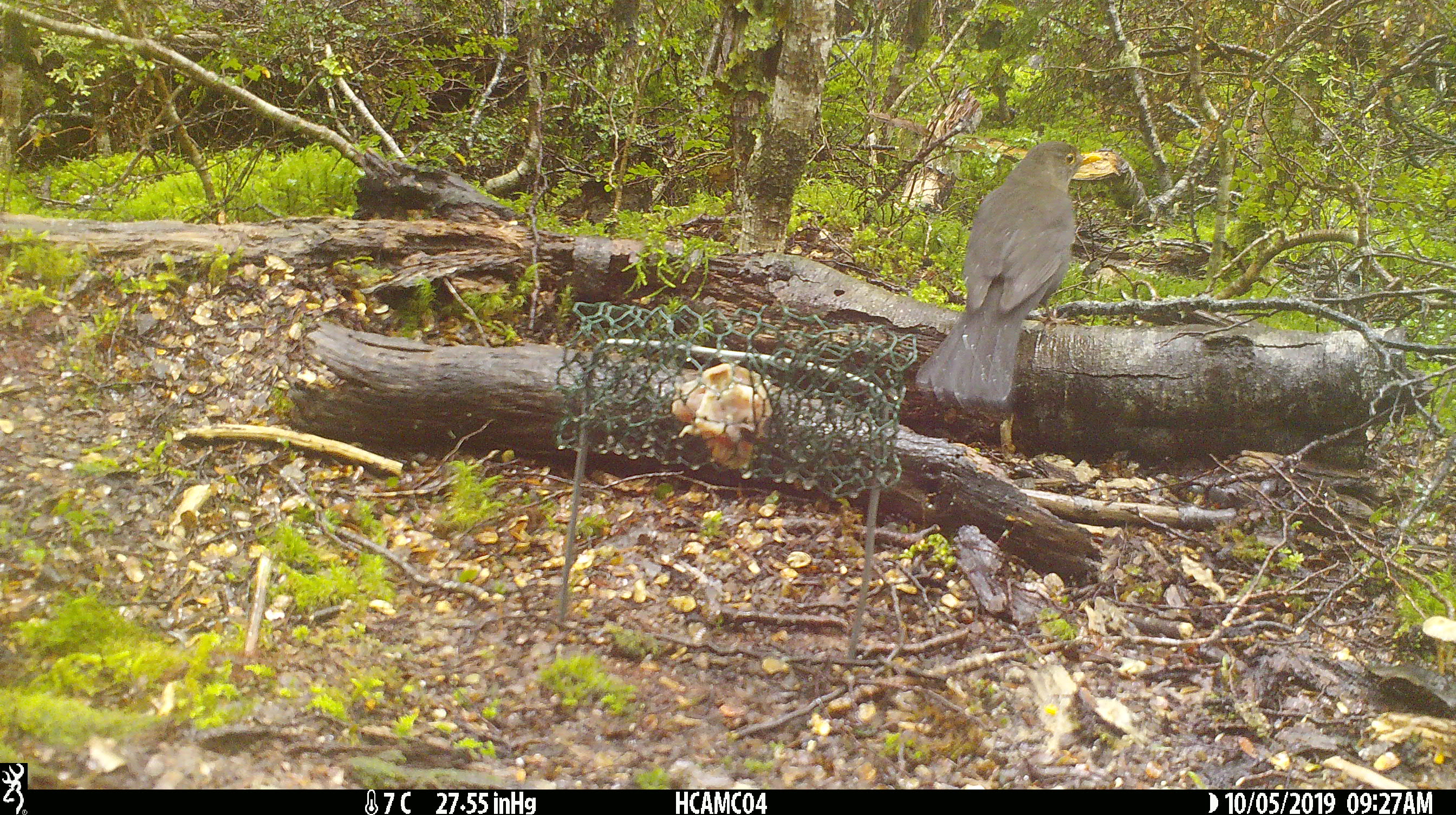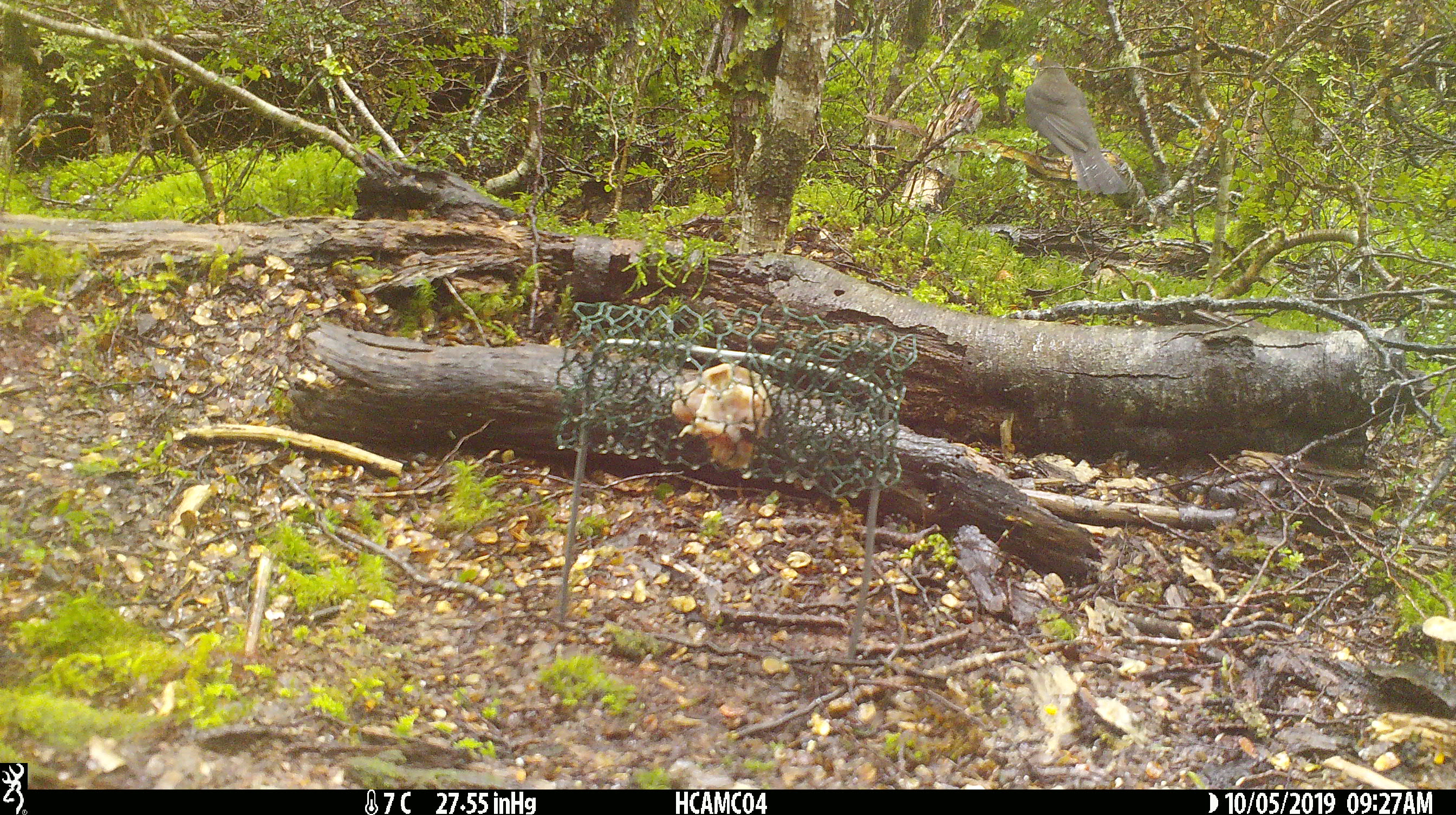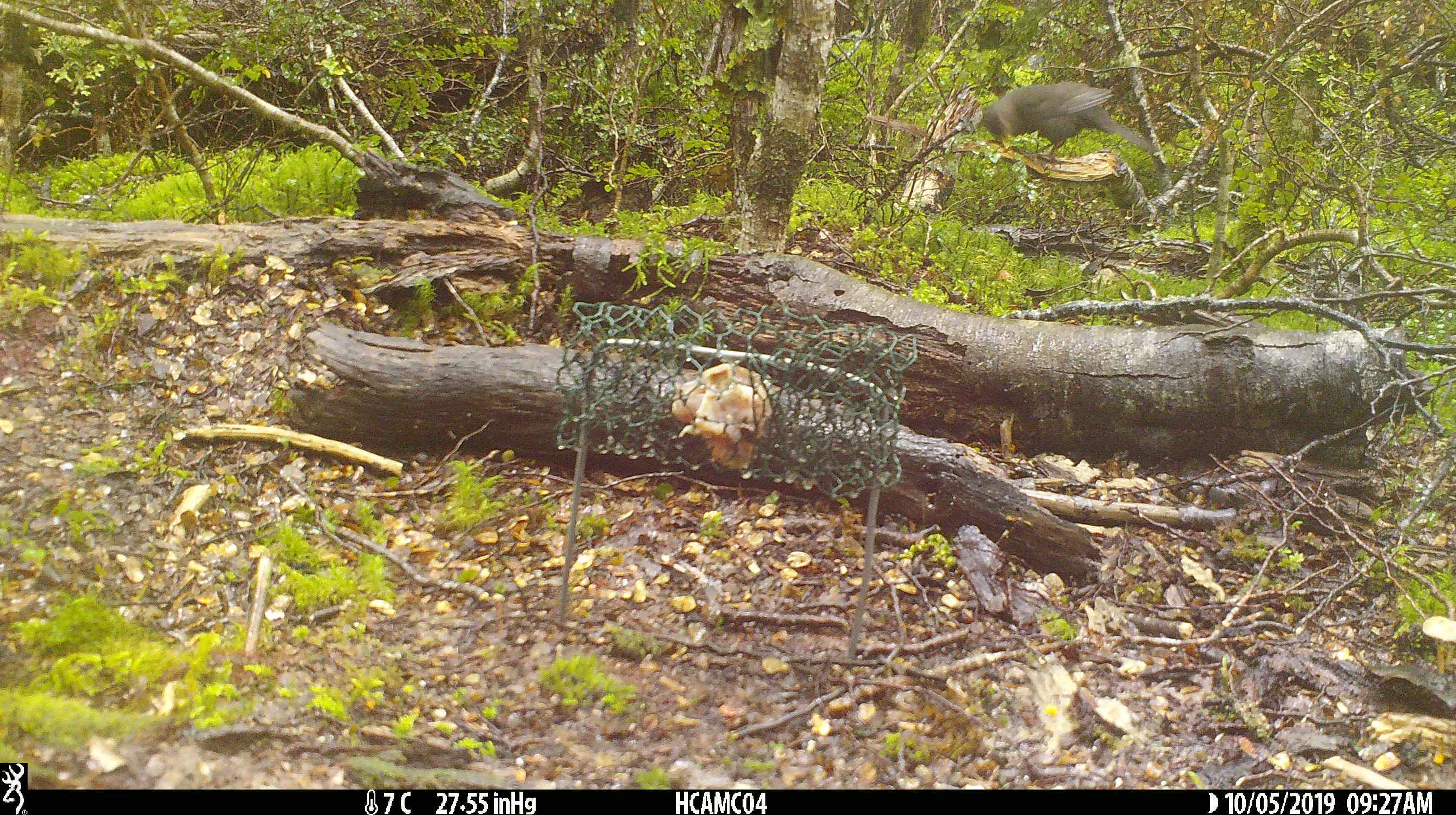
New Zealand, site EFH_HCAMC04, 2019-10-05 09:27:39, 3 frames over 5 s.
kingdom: Animalia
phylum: Chordata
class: Aves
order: Passeriformes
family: Turdidae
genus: Turdus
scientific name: Turdus merula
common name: eurasian blackbird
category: blackbird